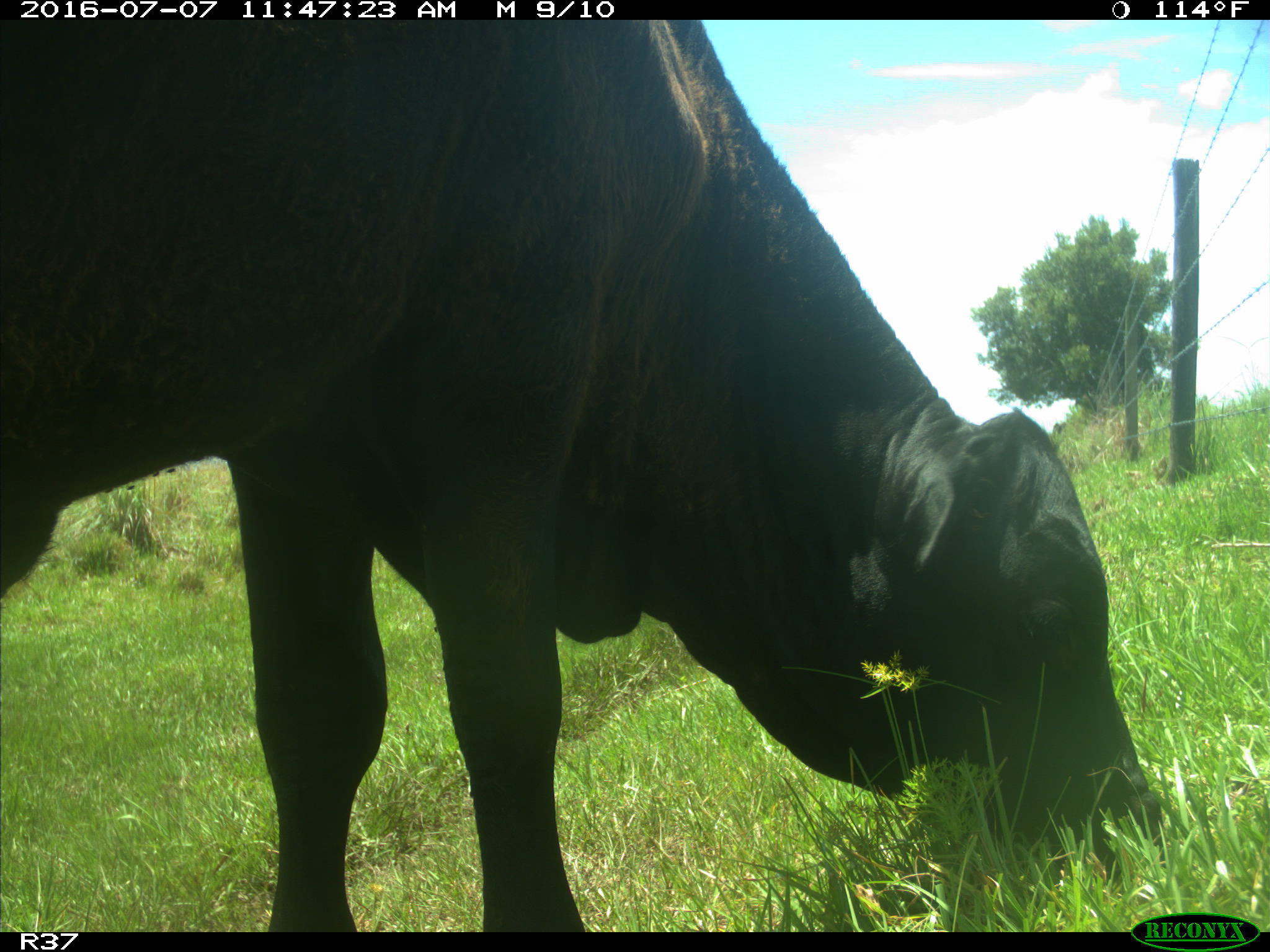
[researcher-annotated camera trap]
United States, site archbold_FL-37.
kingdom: Animalia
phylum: Chordata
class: Mammalia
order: Artiodactyla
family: Bovidae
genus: Bos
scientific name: Bos taurus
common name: domestic cow